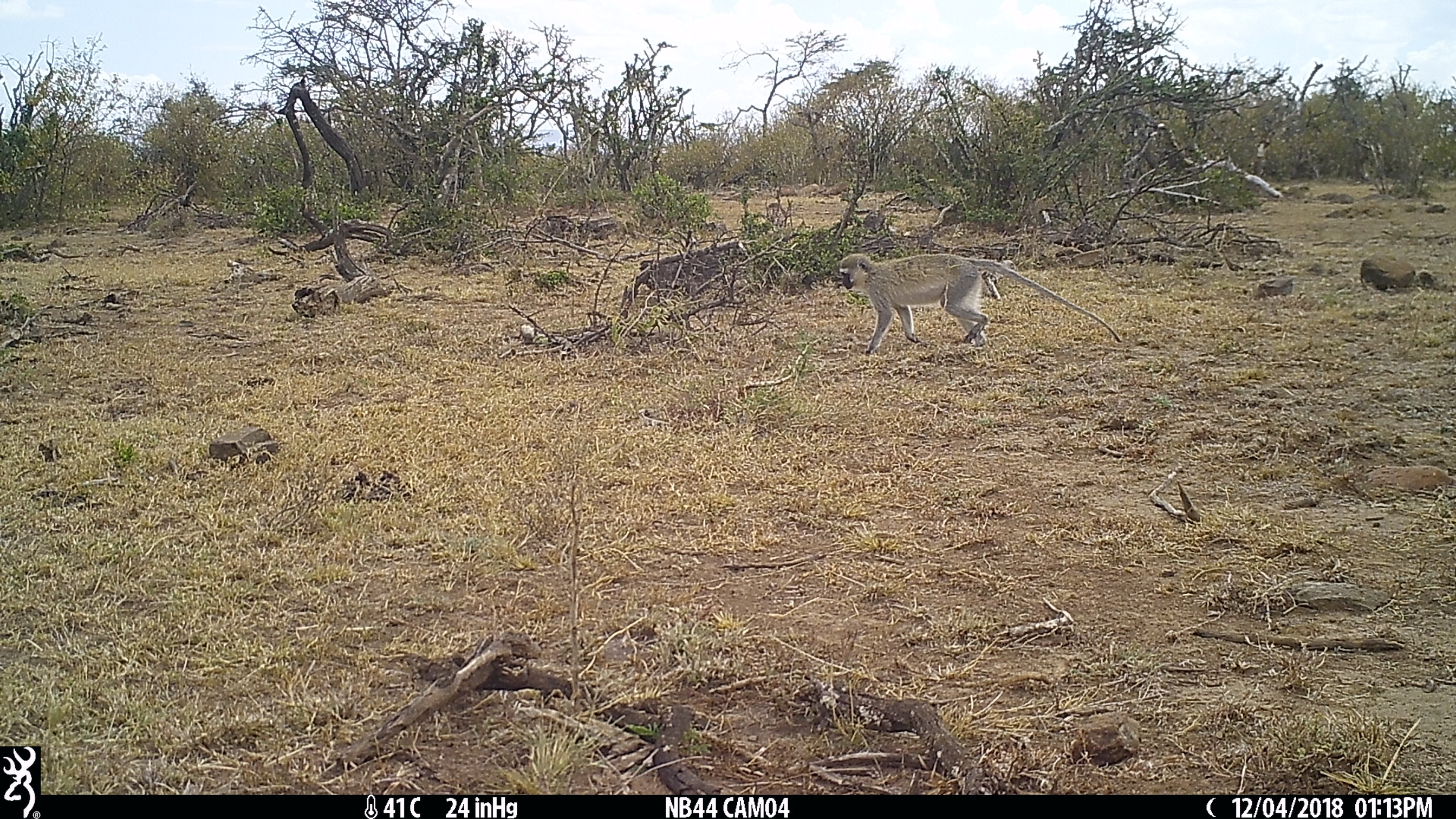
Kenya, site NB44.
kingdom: Animalia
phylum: Chordata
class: Mammalia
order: Primates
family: Cercopithecidae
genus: Chlorocebus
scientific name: Chlorocebus pygerythrus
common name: vervet monkey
Vervet monkey (Chlorocebus pygerythrus).